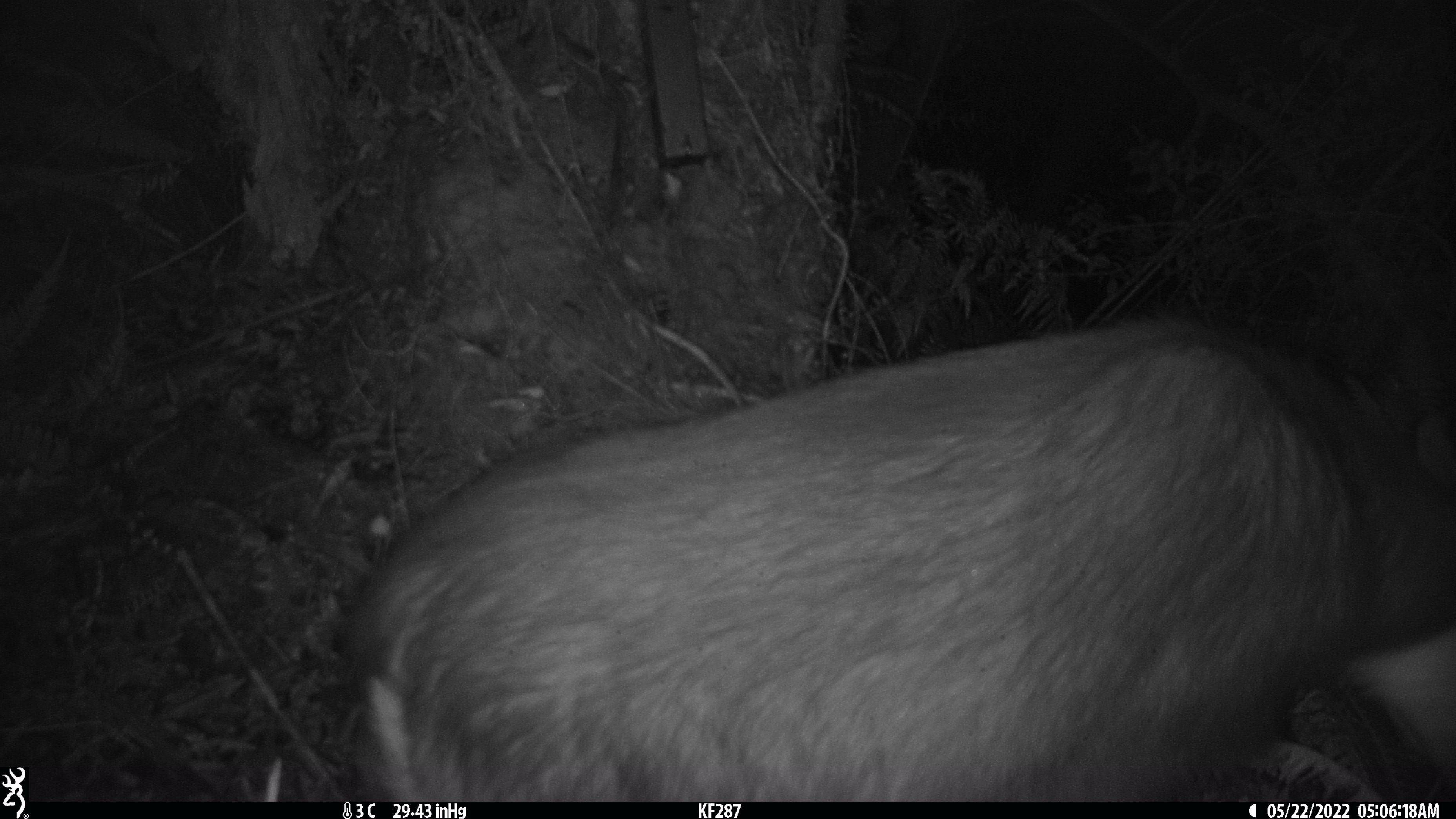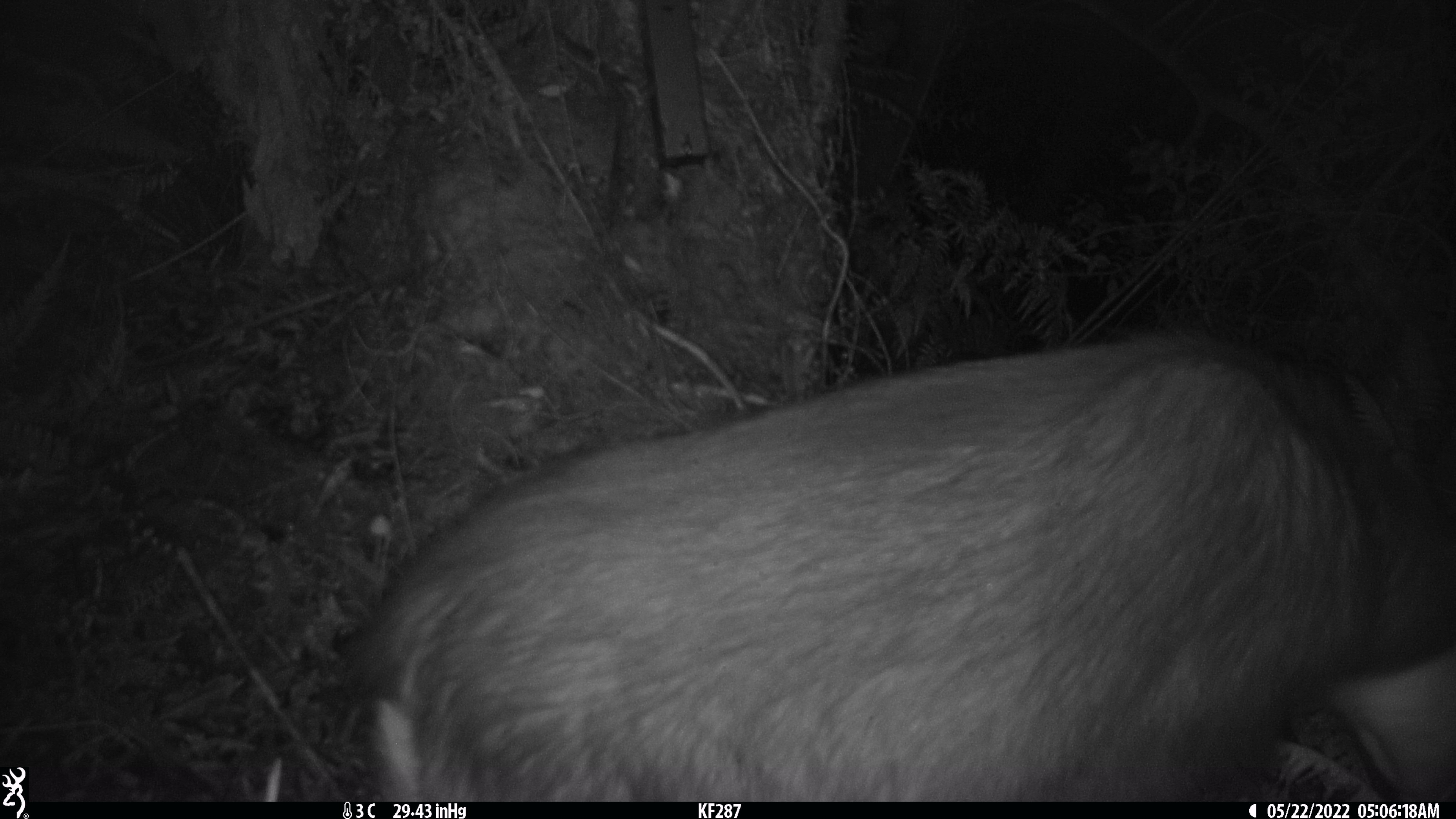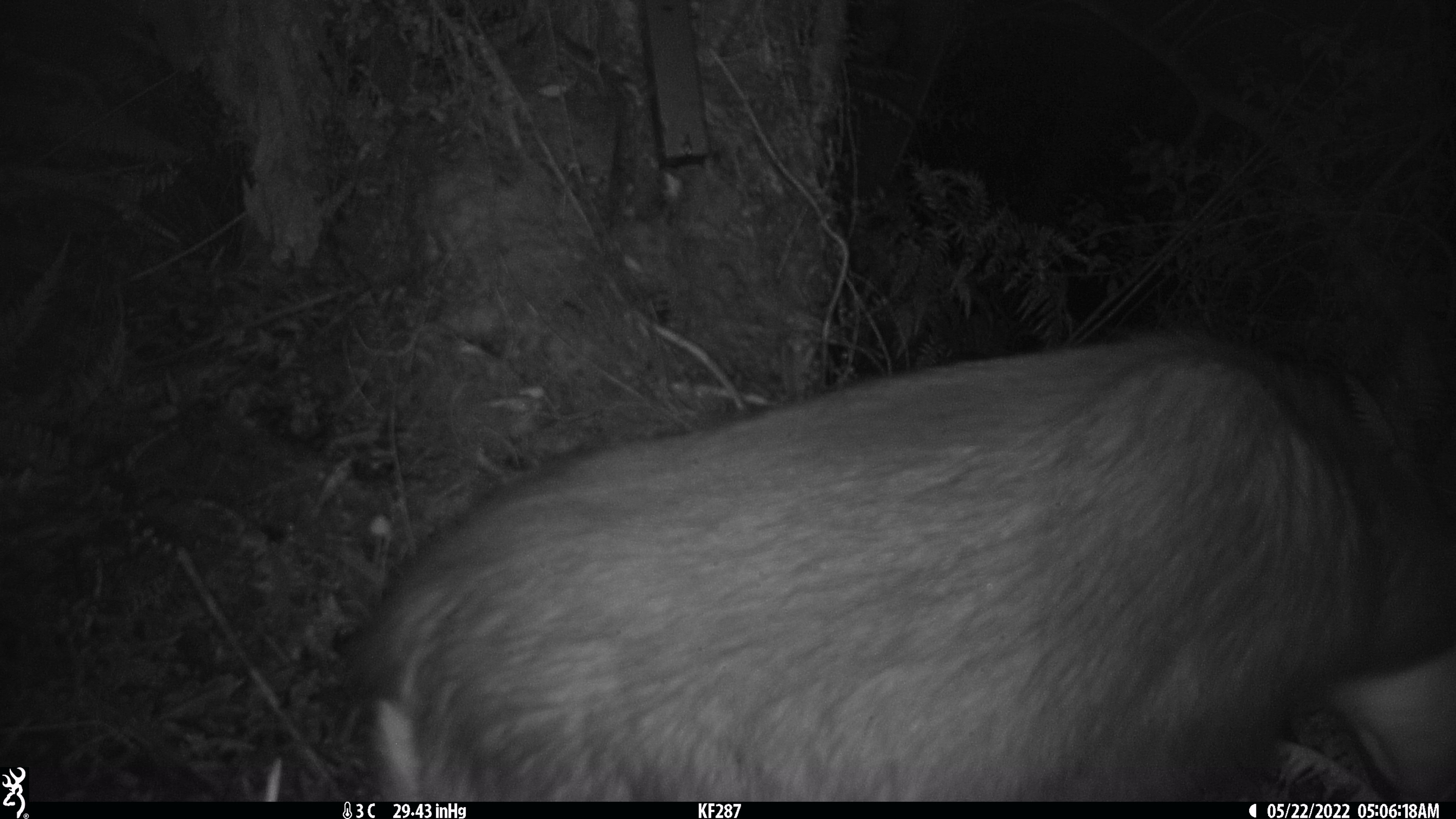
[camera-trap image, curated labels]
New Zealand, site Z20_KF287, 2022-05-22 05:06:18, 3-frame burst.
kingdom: Animalia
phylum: Chordata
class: Mammalia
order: Artiodactyla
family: Bovidae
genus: Rupicapra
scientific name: Rupicapra rupicapra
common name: alpine chamois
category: chamois